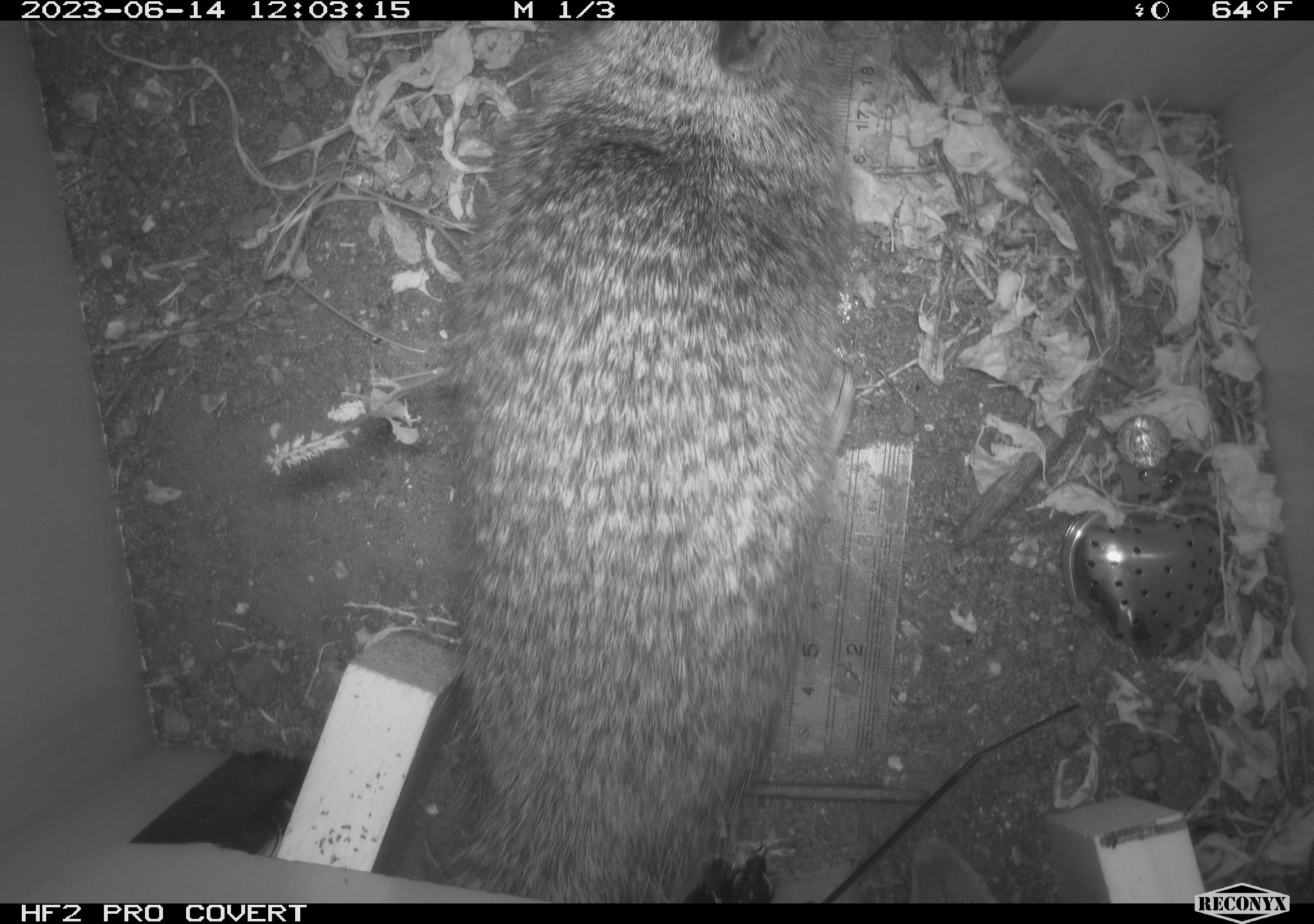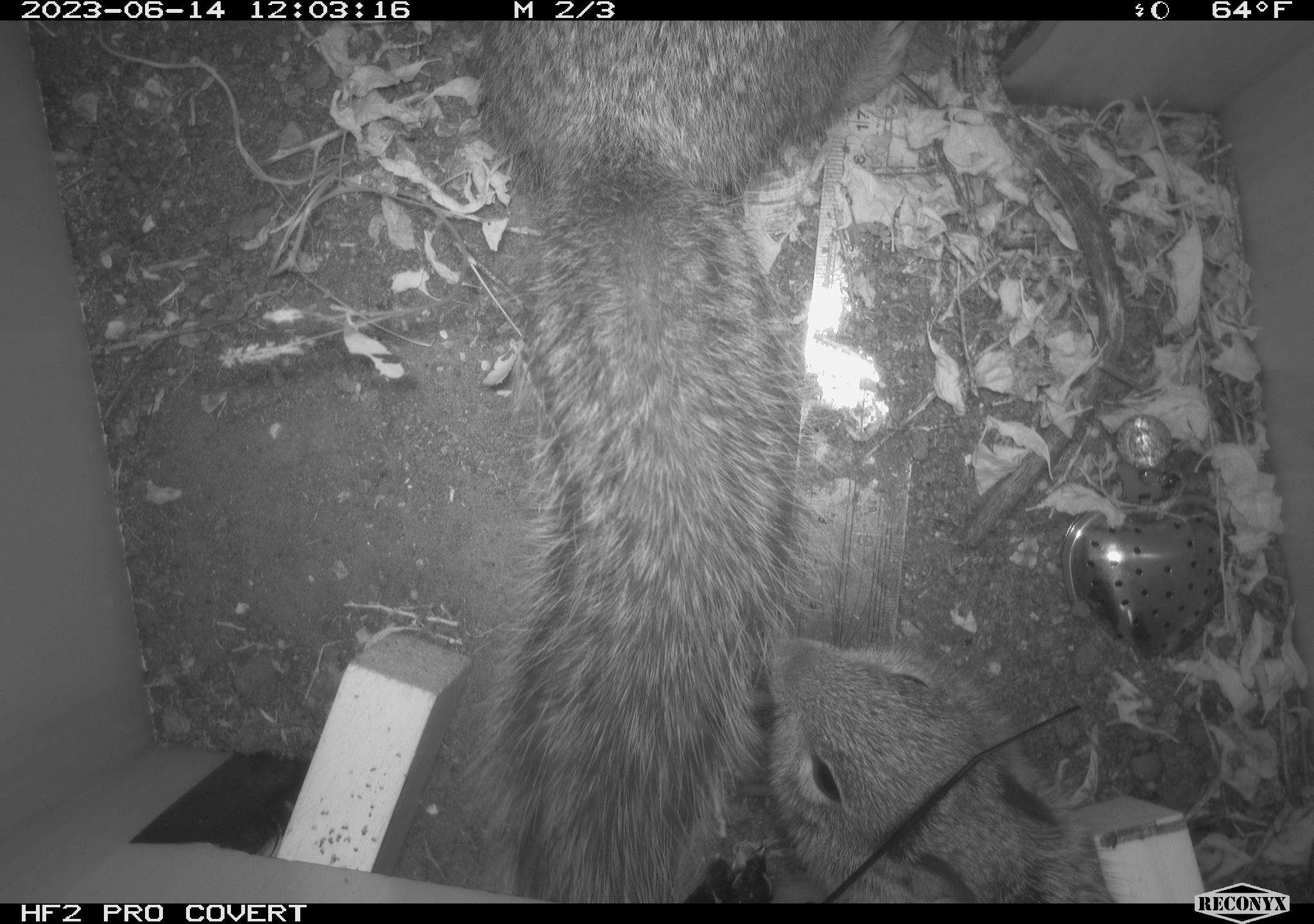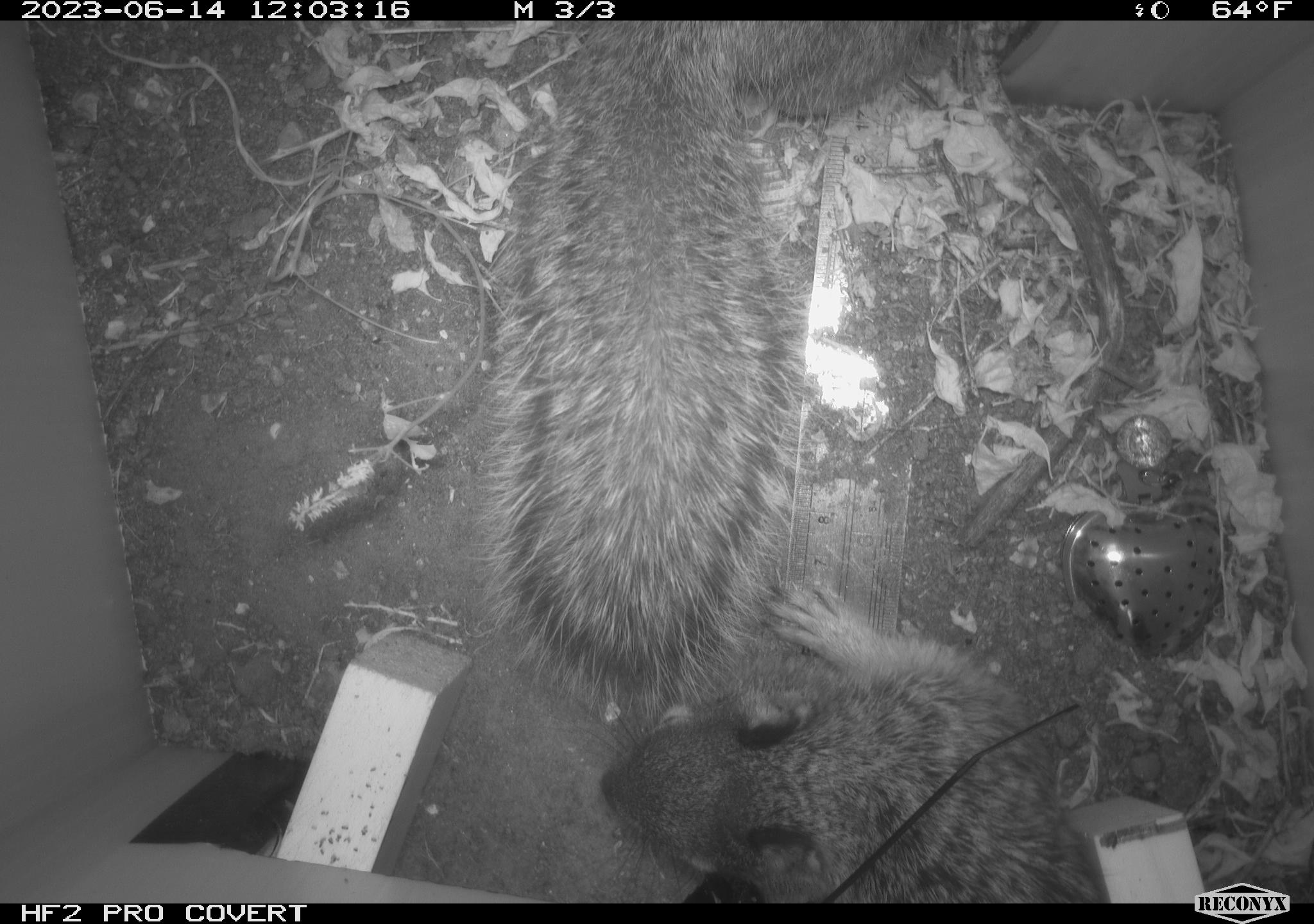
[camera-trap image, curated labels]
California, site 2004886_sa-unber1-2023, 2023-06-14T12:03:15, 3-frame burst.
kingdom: Animalia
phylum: Chordata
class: Mammalia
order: Rodentia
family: Sciuridae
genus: Otospermophilus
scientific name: Otospermophilus beecheyi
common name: california ground squirrel